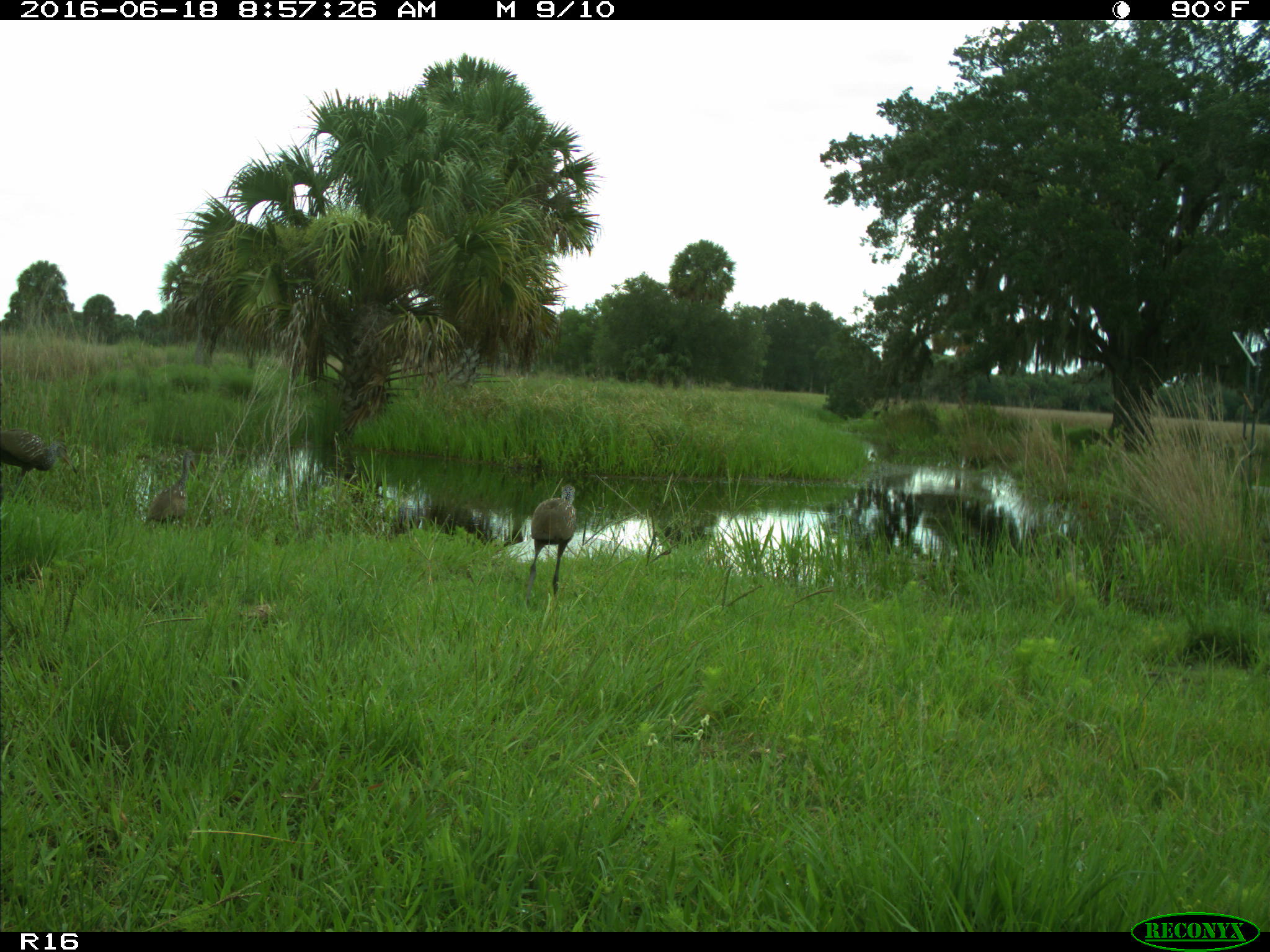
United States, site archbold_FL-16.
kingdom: Animalia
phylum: Chordata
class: Aves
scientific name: Aves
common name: birds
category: unidentified bird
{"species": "unidentified bird (birds) (Aves)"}